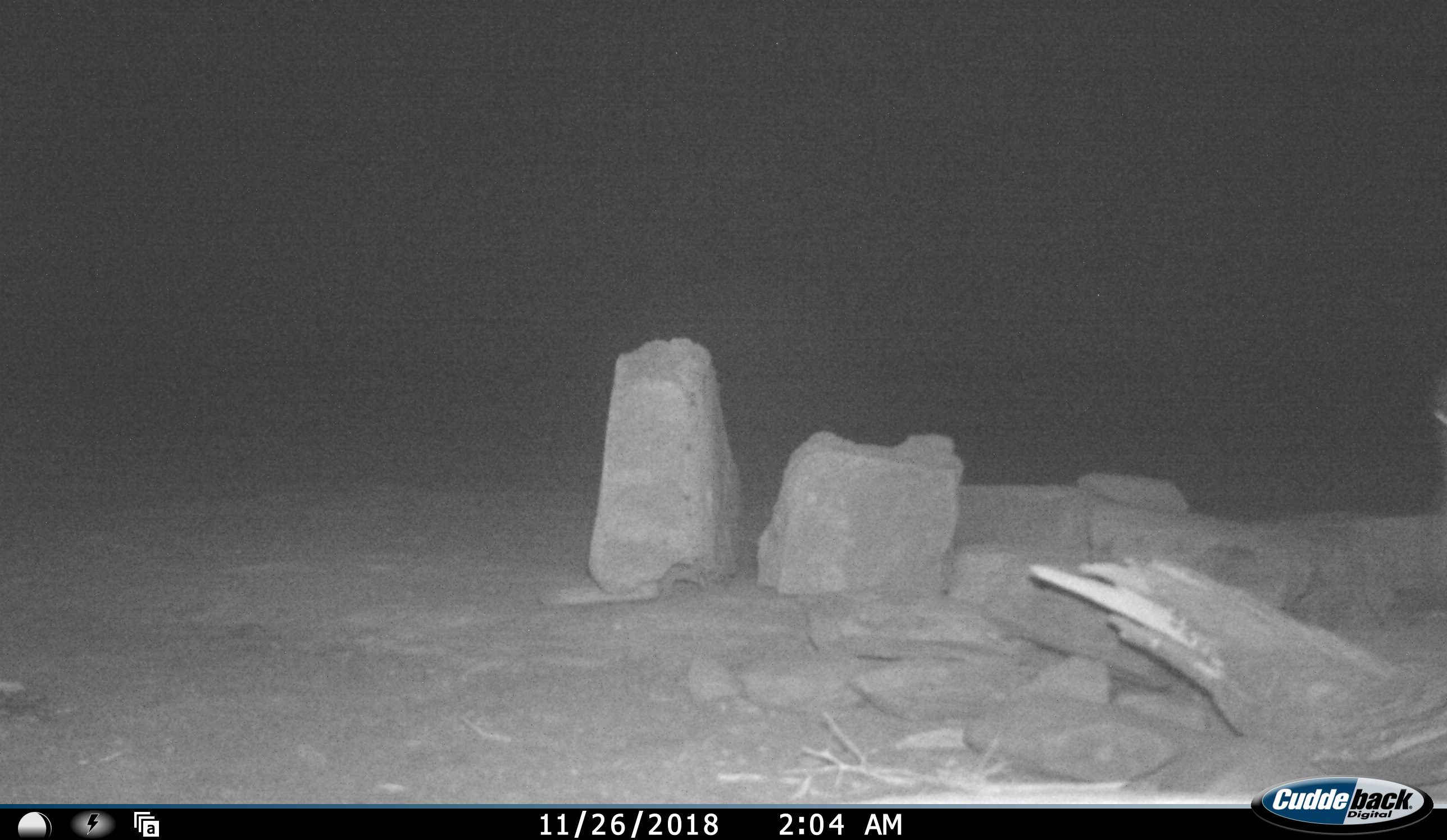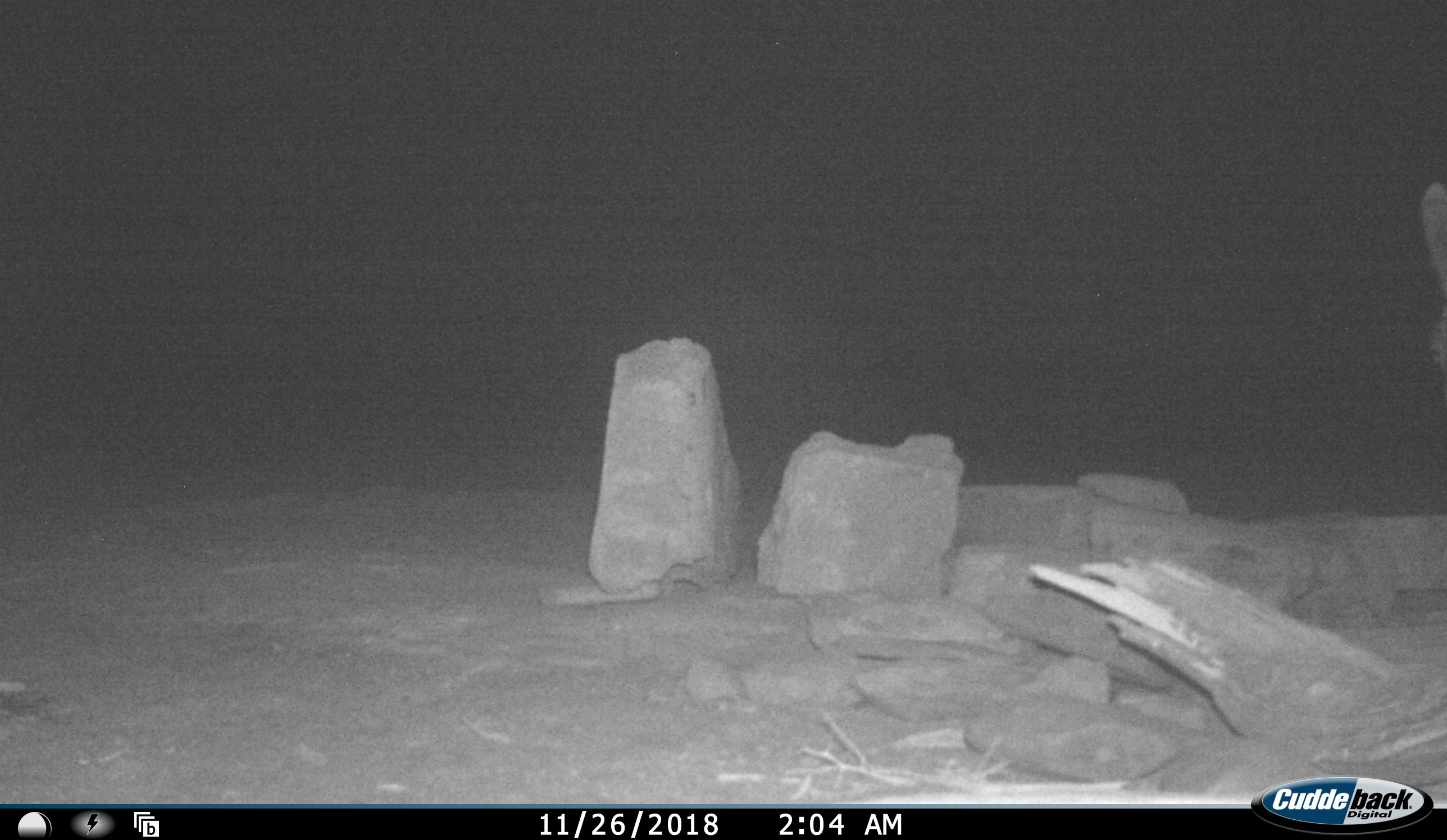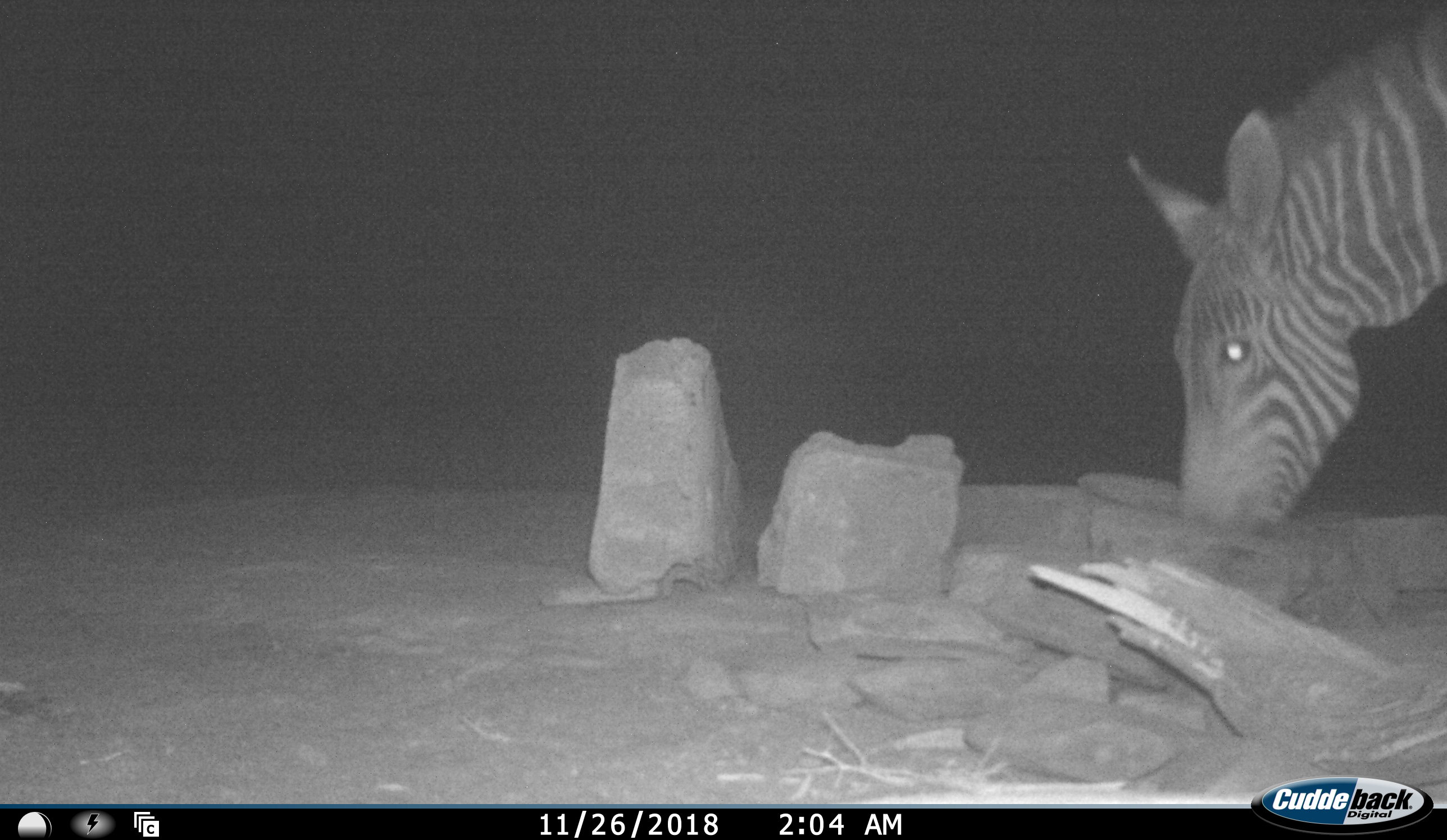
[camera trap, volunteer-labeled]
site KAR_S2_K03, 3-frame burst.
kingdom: Animalia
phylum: Chordata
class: Mammalia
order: Perissodactyla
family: Equidae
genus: Equus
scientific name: Equus zebra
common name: mountain zebra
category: zebramountain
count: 1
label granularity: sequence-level